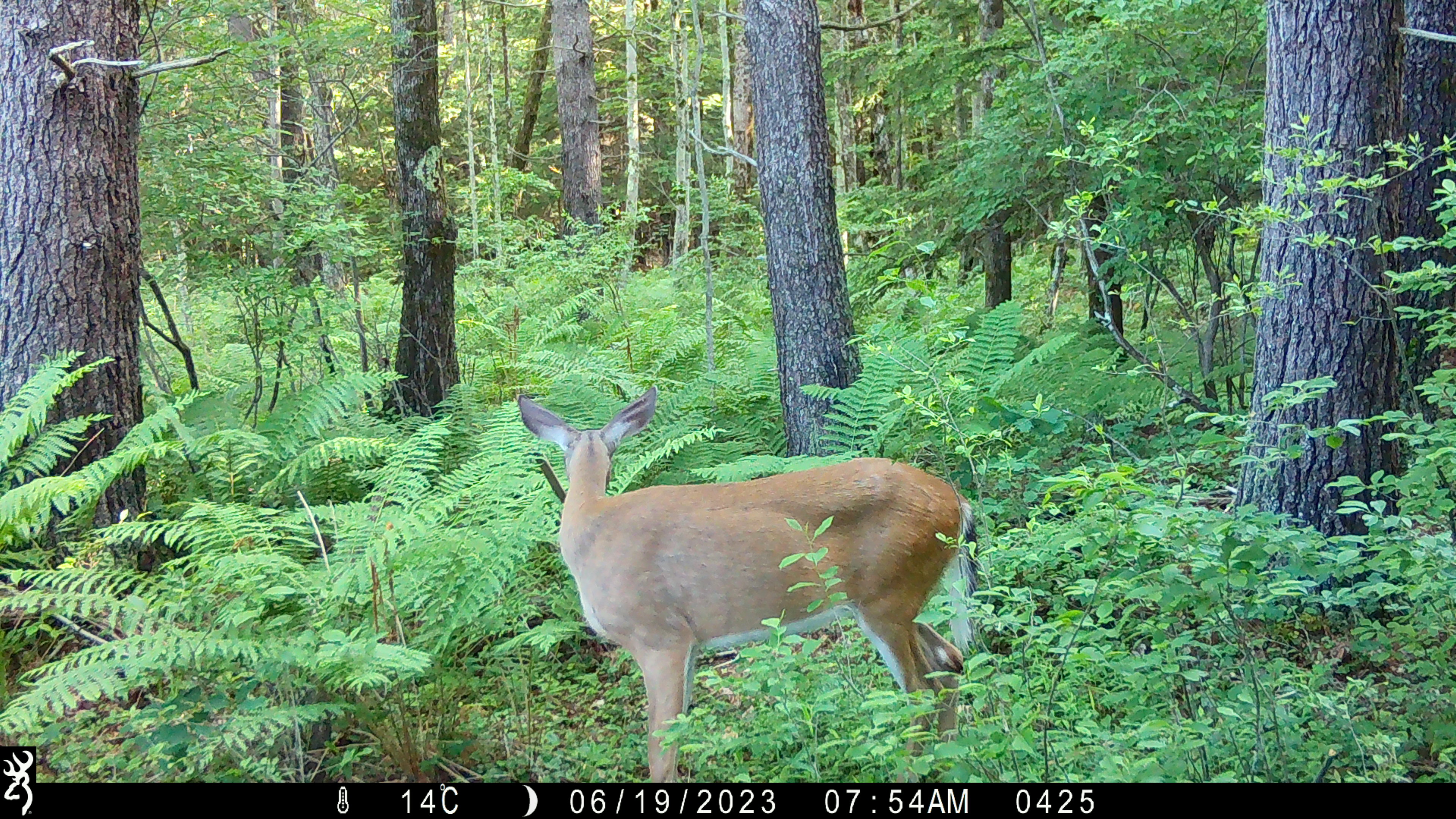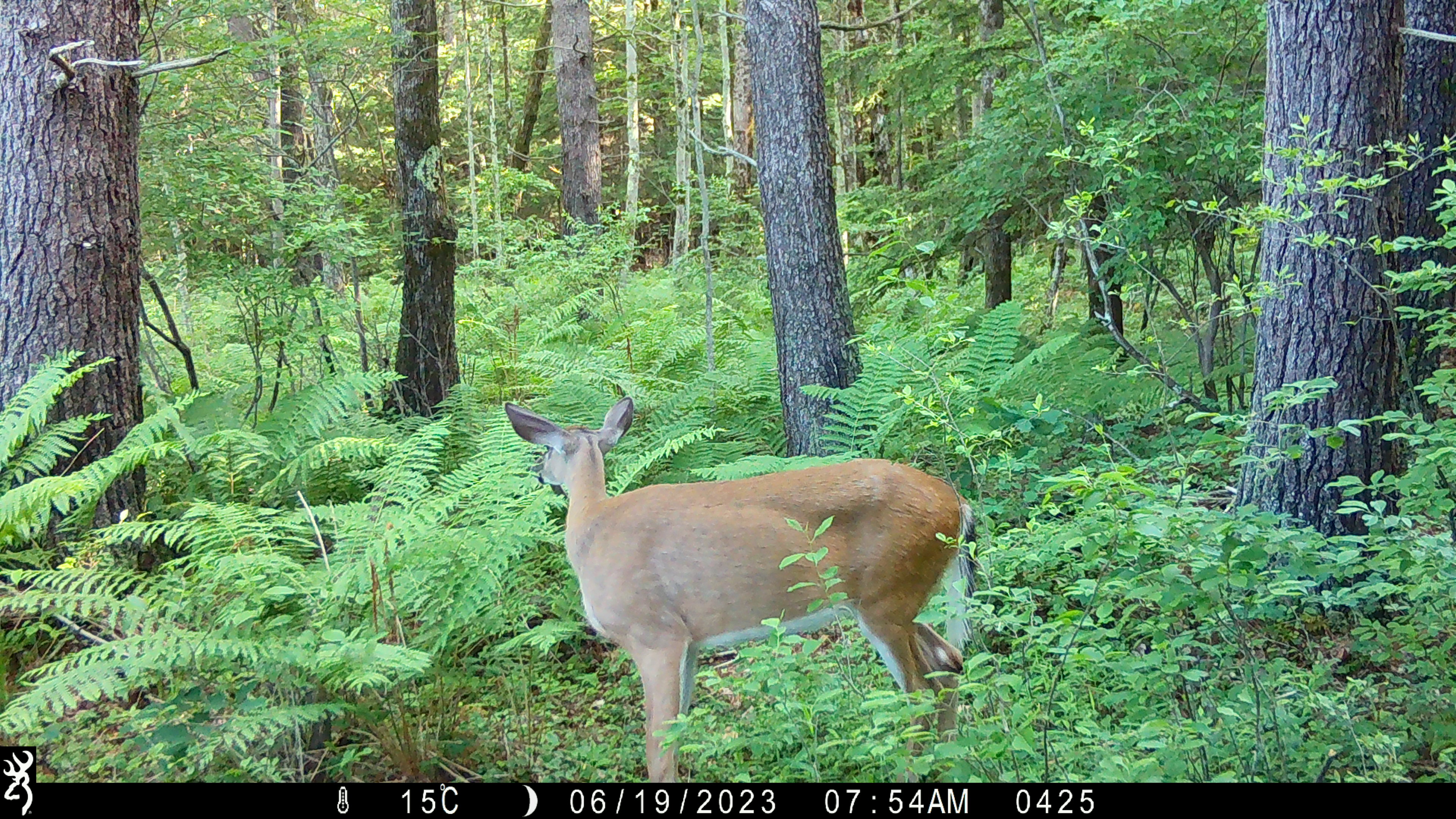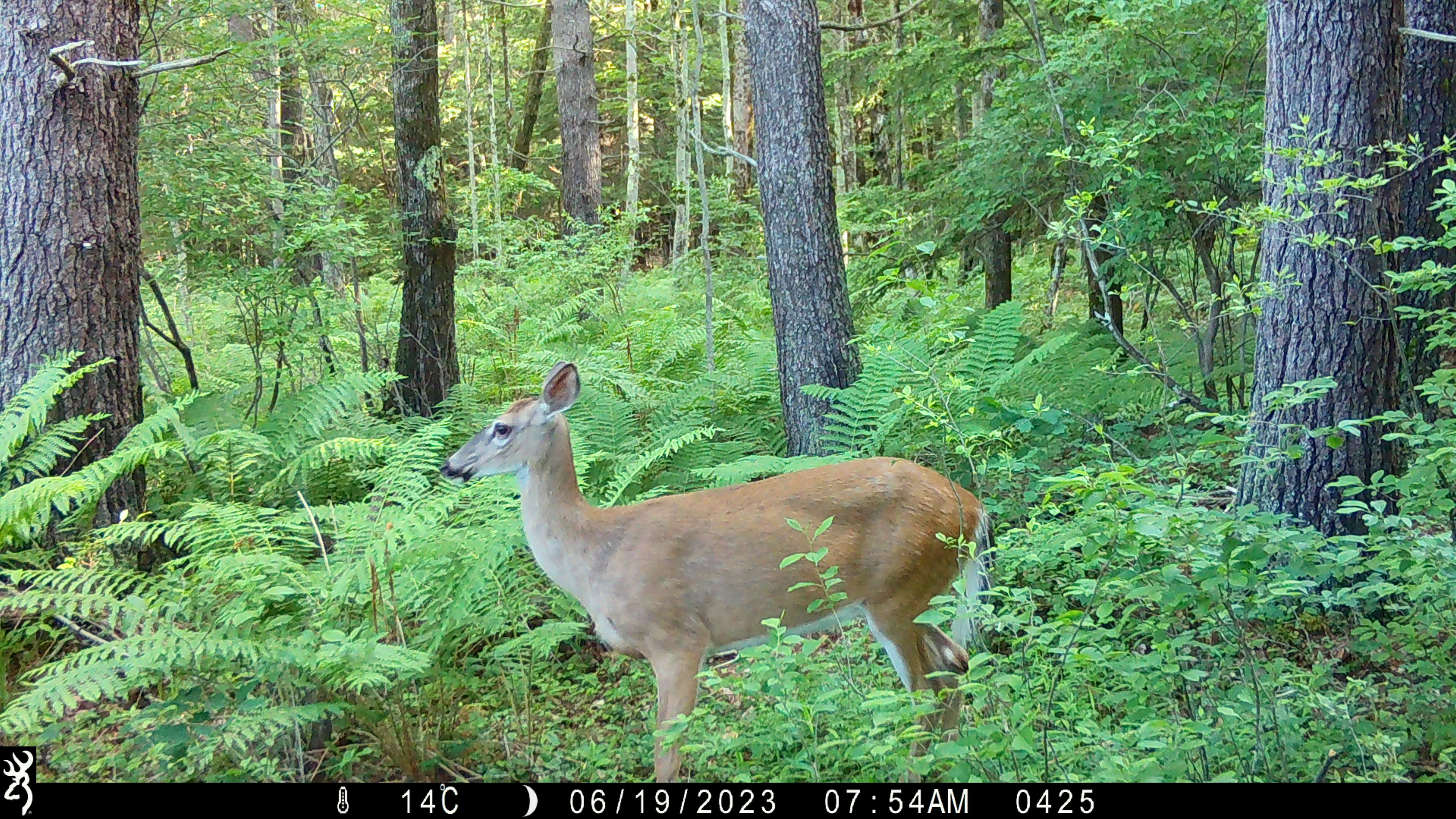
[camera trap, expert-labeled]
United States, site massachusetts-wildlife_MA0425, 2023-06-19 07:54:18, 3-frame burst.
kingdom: Animalia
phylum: Chordata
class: Mammalia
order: Artiodactyla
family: Cervidae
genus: Odocoileus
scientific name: Odocoileus virginianus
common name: white-tailed deer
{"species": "white-tailed deer (Odocoileus virginianus)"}